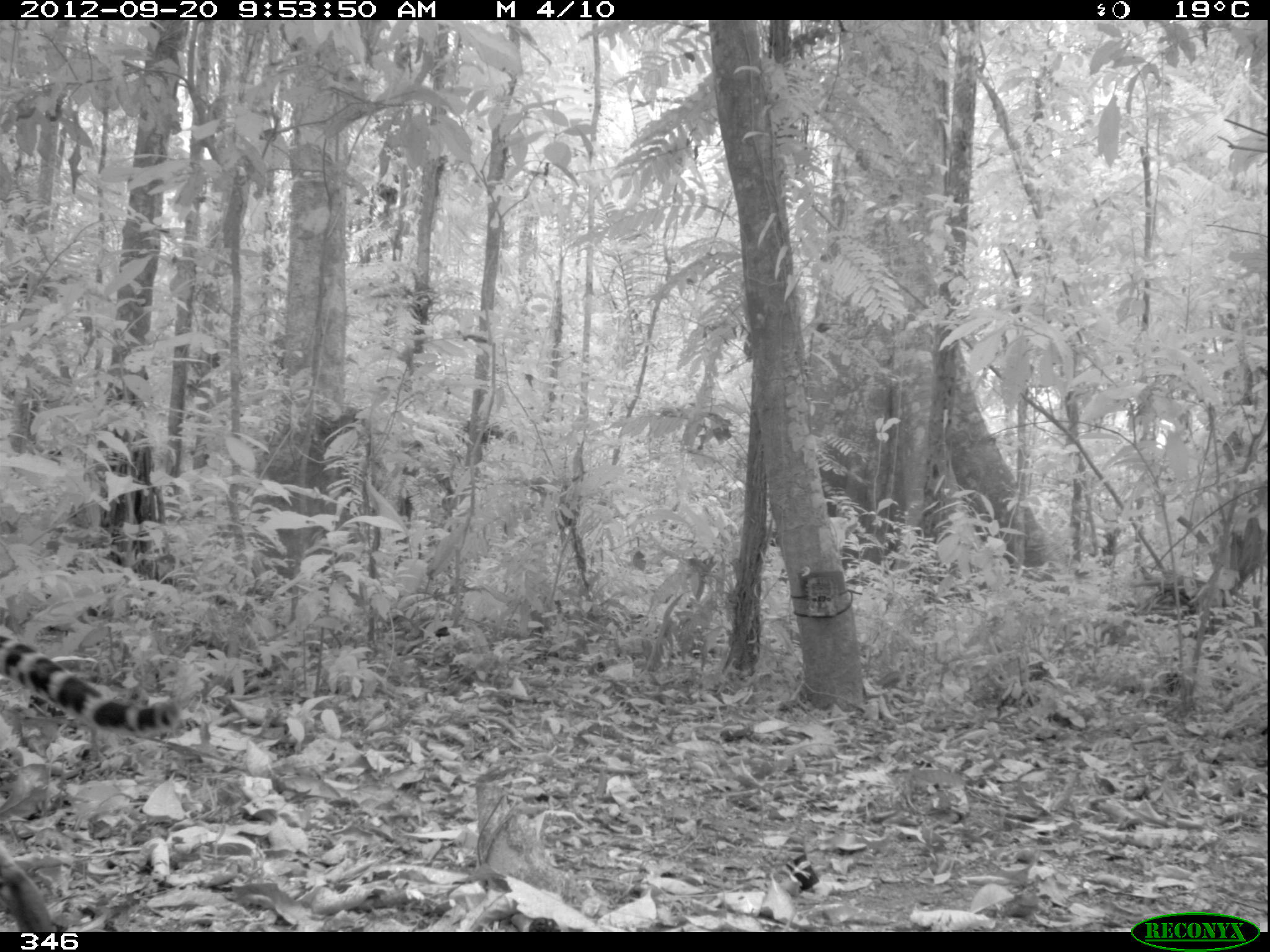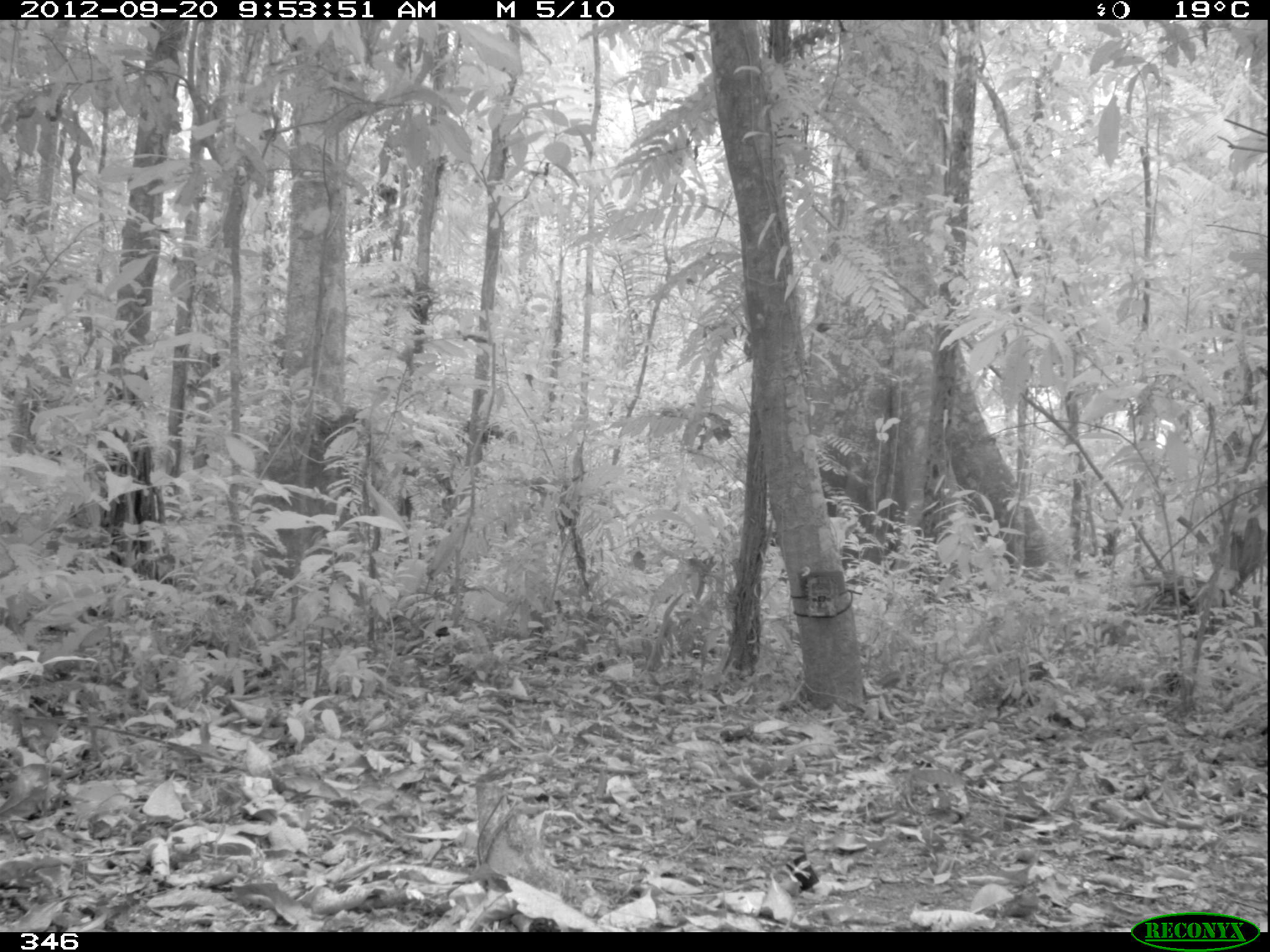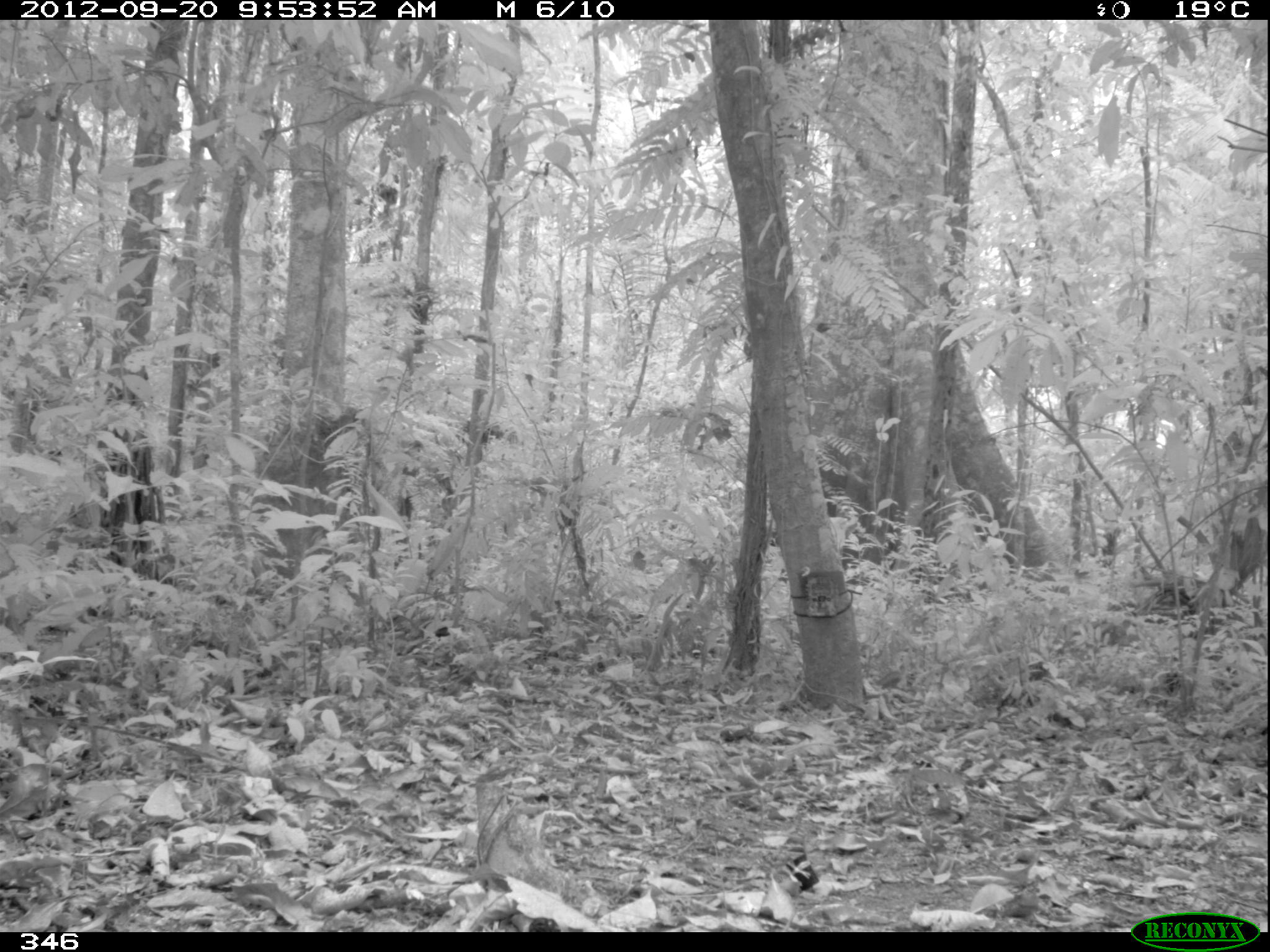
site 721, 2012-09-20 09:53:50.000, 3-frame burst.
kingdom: Animalia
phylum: Chordata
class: Mammalia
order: Carnivora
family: Felidae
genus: Leopardus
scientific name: Leopardus pardalis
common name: ocelot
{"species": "Leopardus pardalis (ocelot)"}